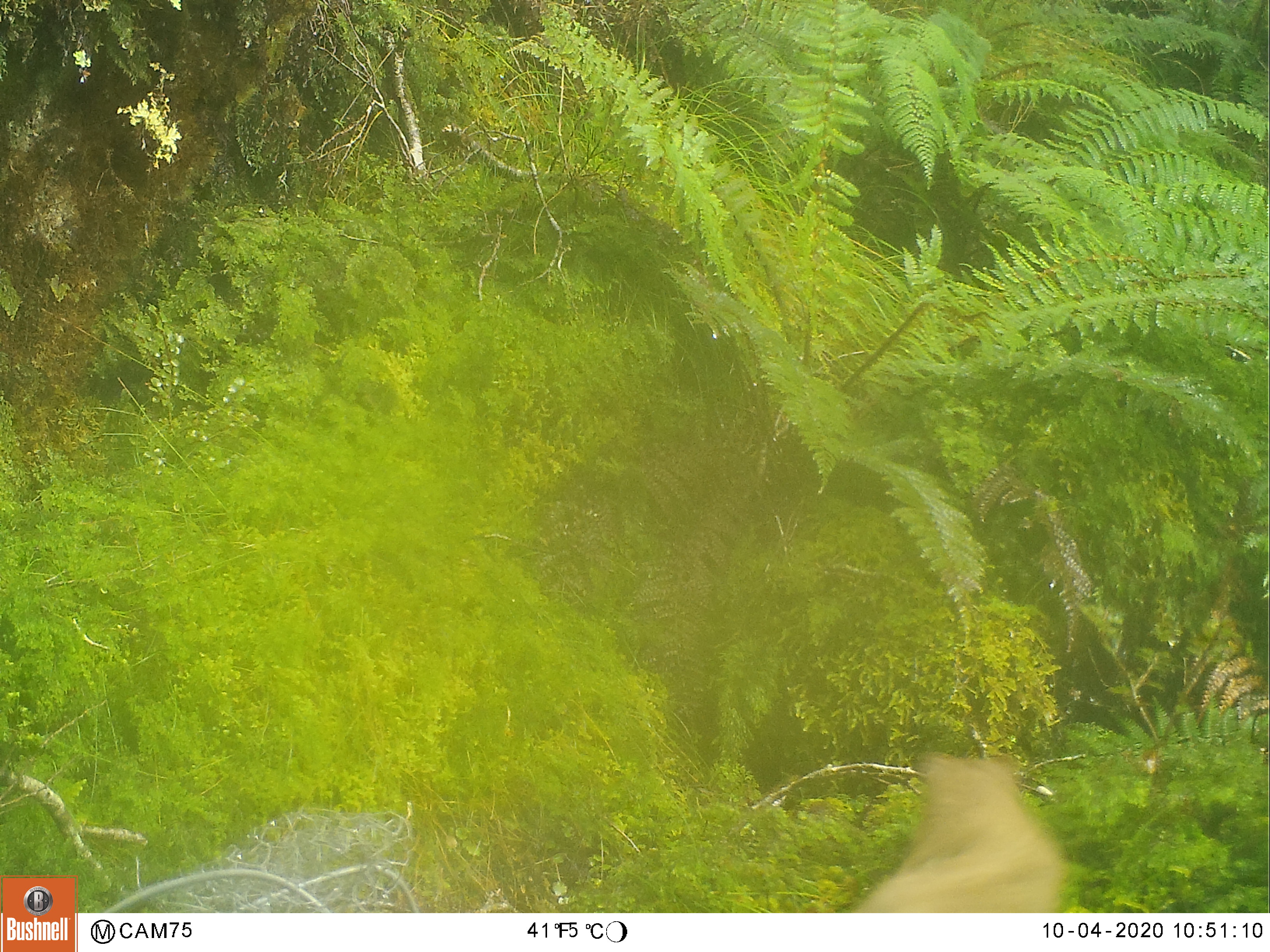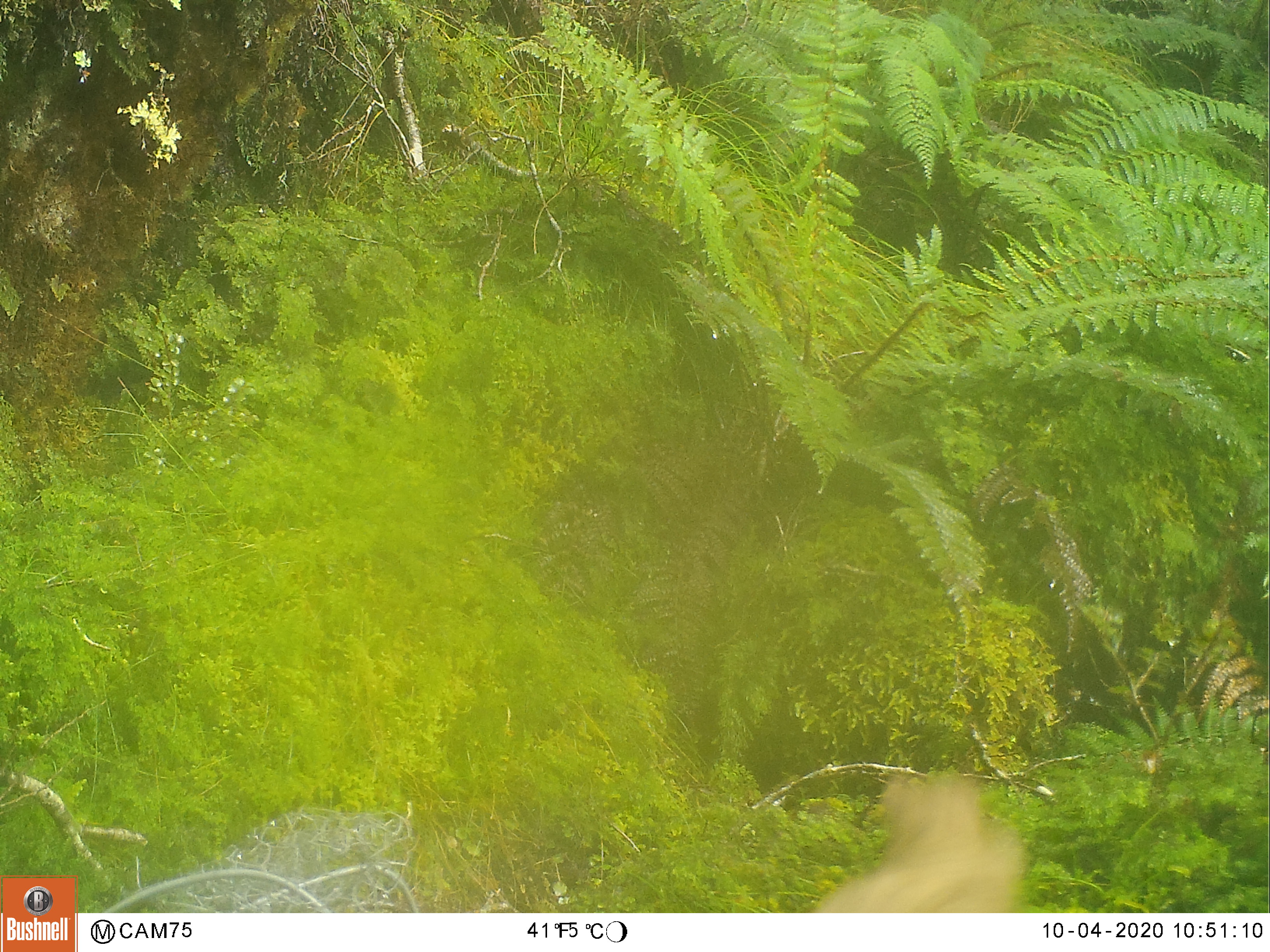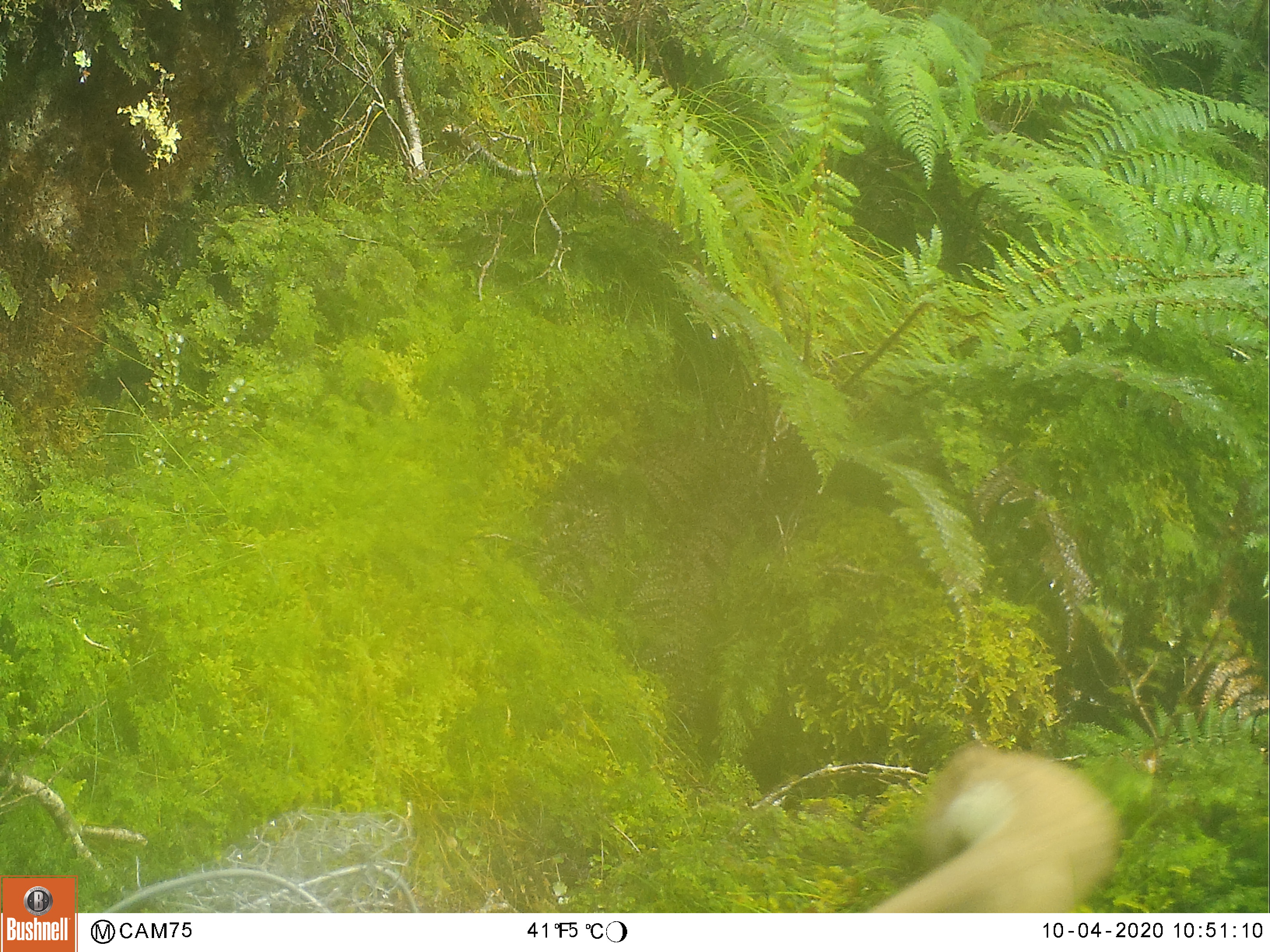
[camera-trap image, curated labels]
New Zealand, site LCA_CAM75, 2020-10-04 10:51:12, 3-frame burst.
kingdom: Animalia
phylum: Chordata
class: Mammalia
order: Carnivora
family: Mustelidae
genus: Mustela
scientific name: Mustela erminea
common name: stoat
Stoat (Mustela erminea).